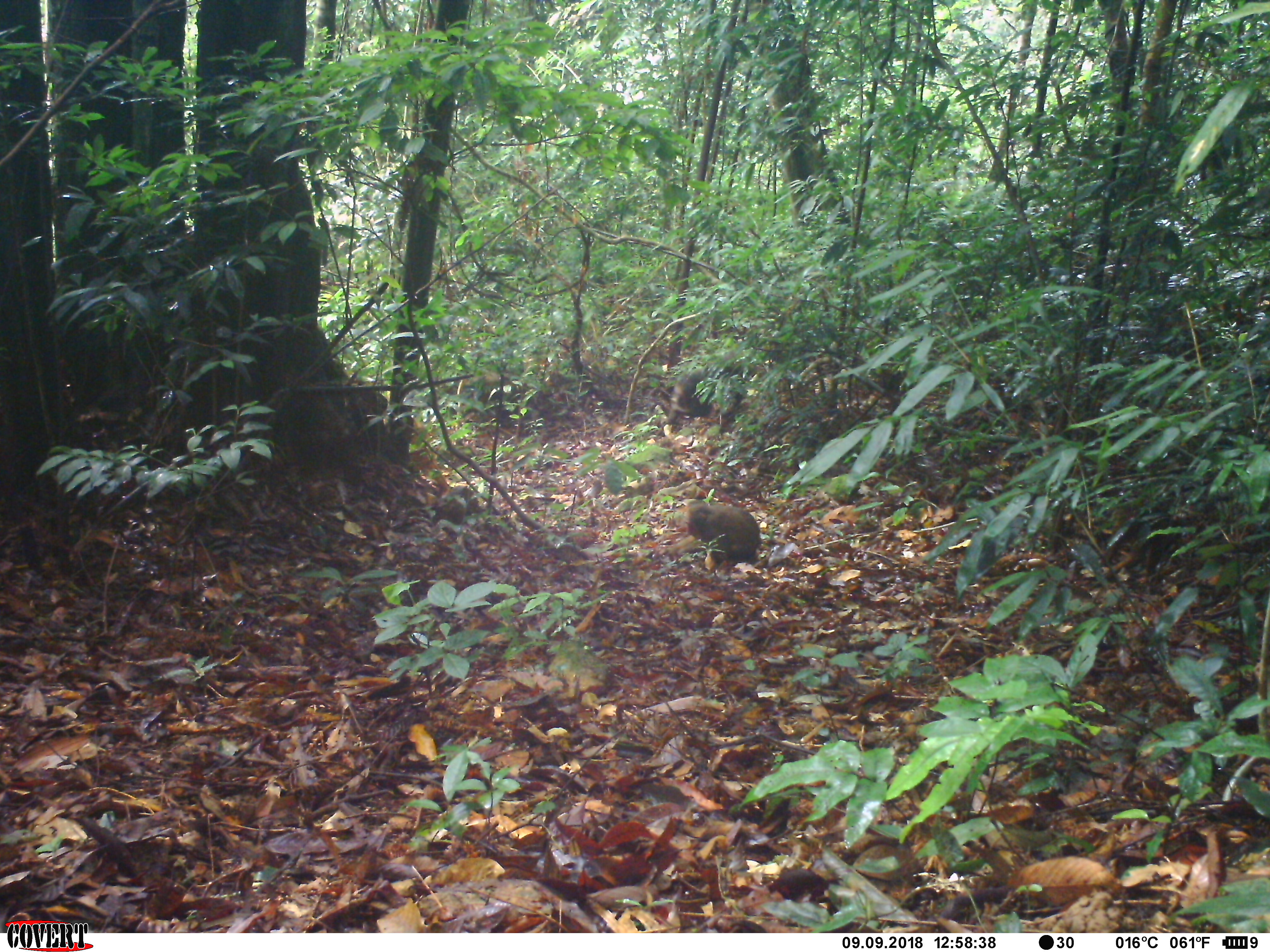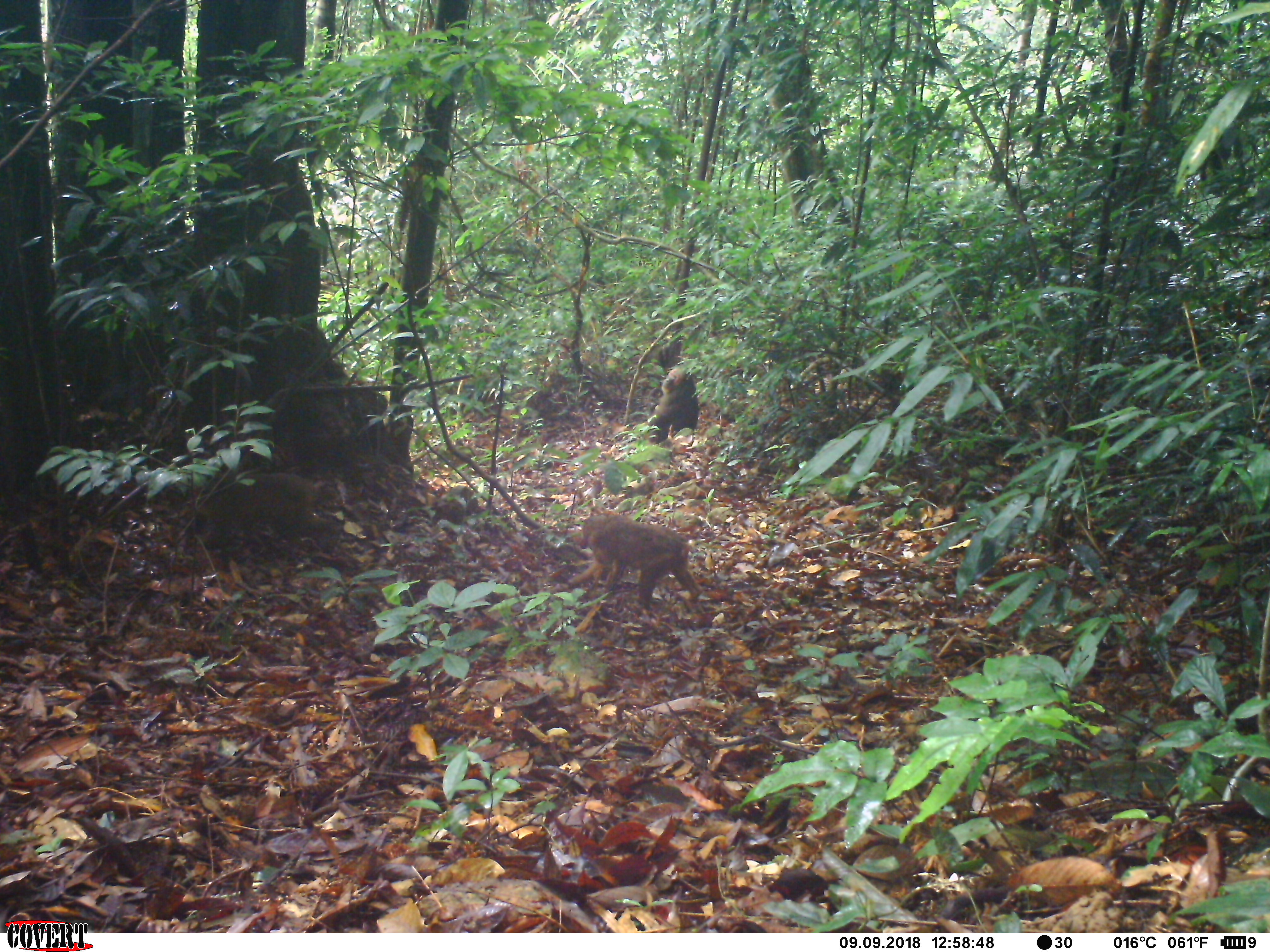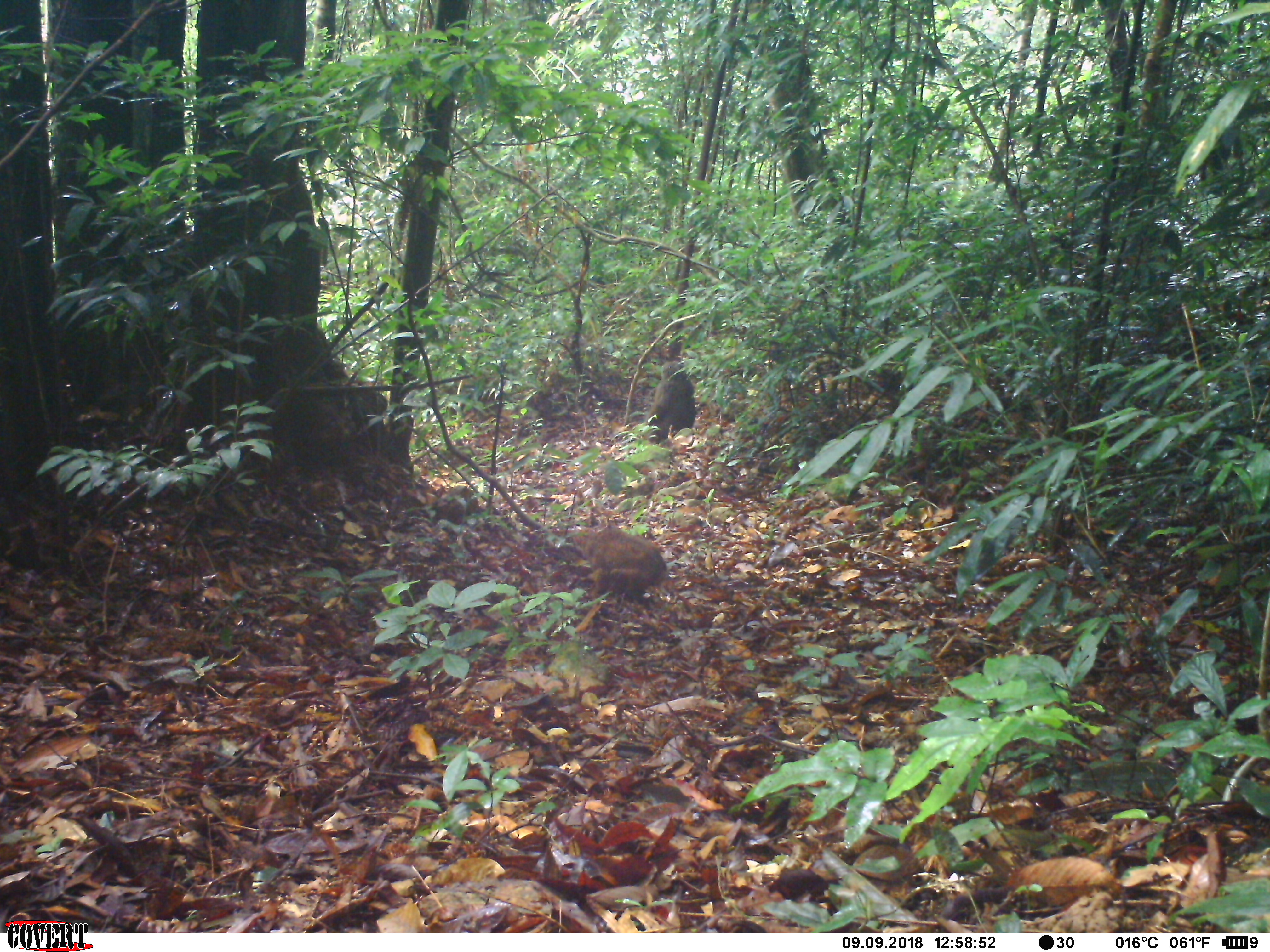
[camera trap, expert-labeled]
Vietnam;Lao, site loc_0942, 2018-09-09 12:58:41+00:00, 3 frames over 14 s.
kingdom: Animalia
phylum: Chordata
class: Mammalia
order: Primates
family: Cercopithecidae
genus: Macaca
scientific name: Macaca arctoides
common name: stump-tailed macaque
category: stump tailed macaque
Stump tailed macaque (stump-tailed macaque) (Macaca arctoides). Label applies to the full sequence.